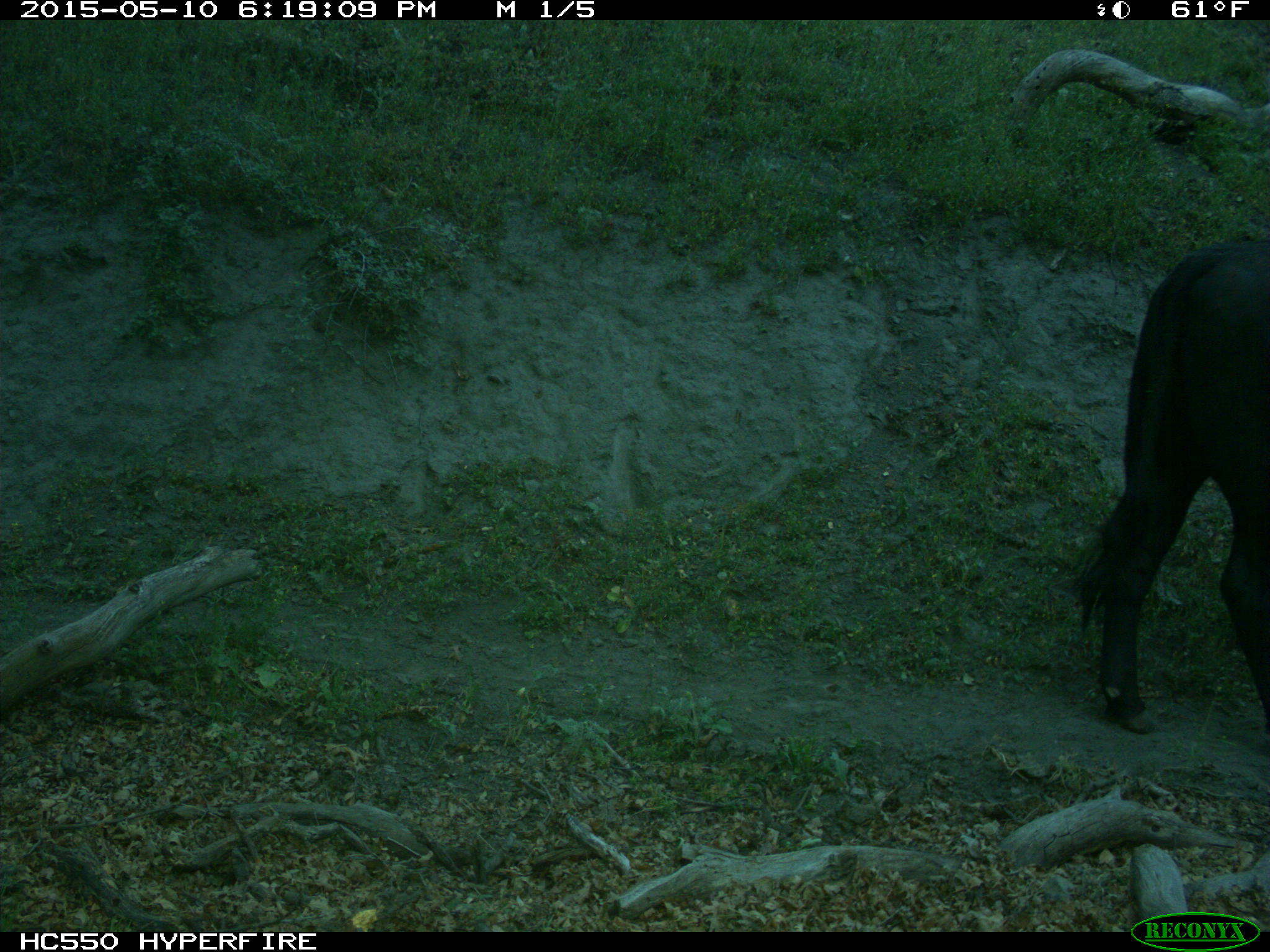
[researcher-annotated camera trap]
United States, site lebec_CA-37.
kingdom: Animalia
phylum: Chordata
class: Mammalia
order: Artiodactyla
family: Bovidae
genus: Bos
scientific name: Bos taurus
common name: domestic cow